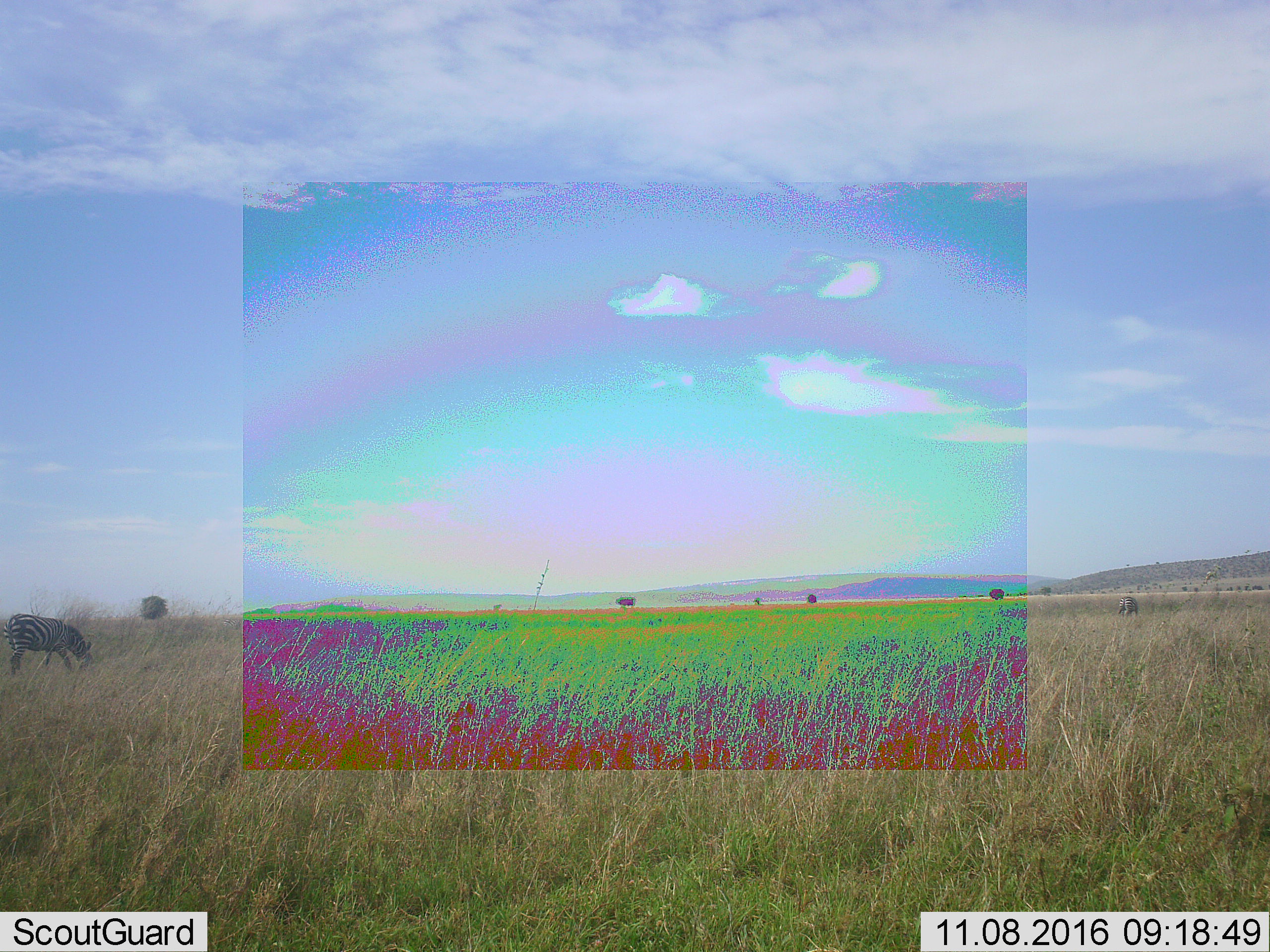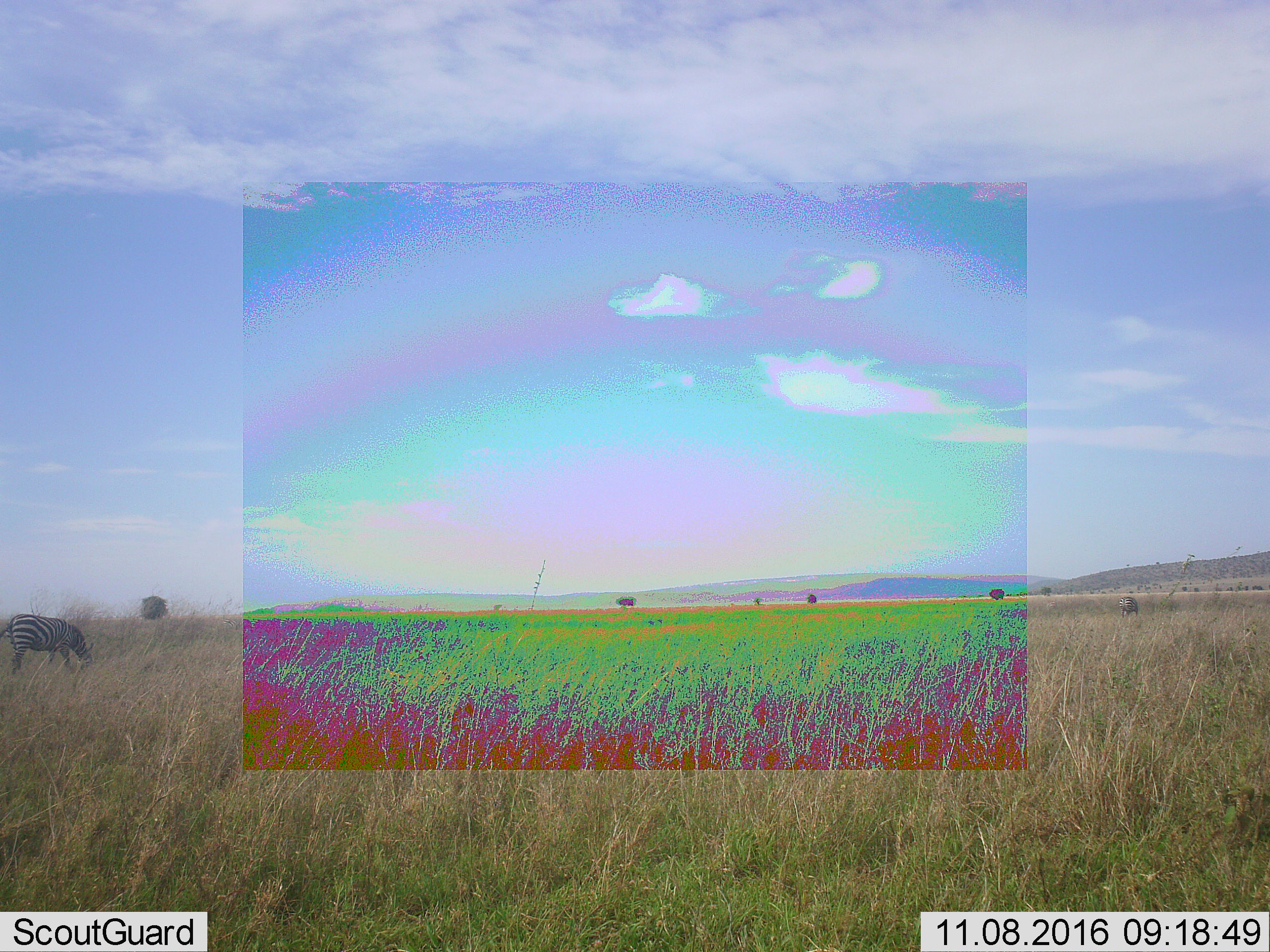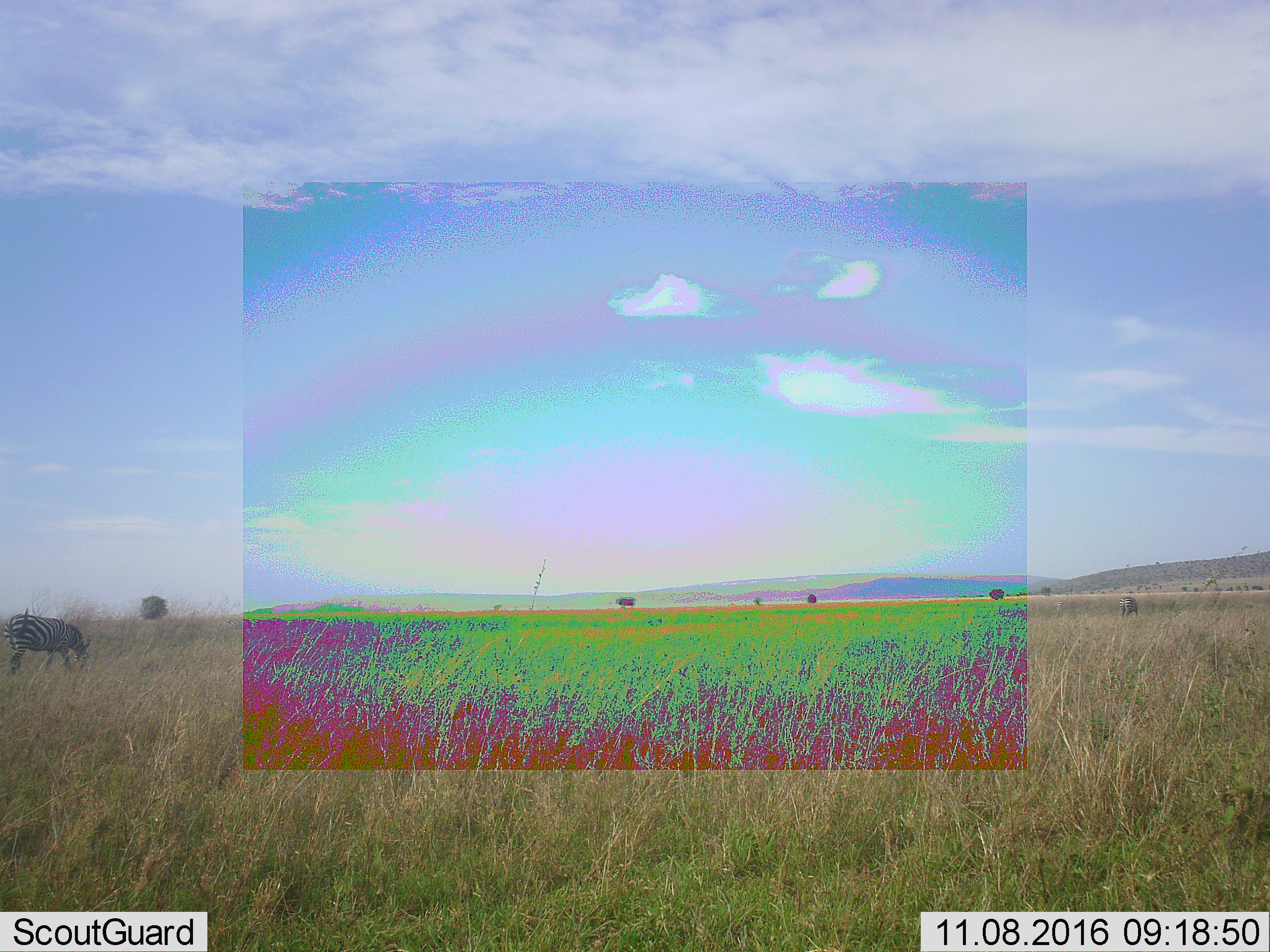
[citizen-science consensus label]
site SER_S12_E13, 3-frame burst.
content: unidentified animal